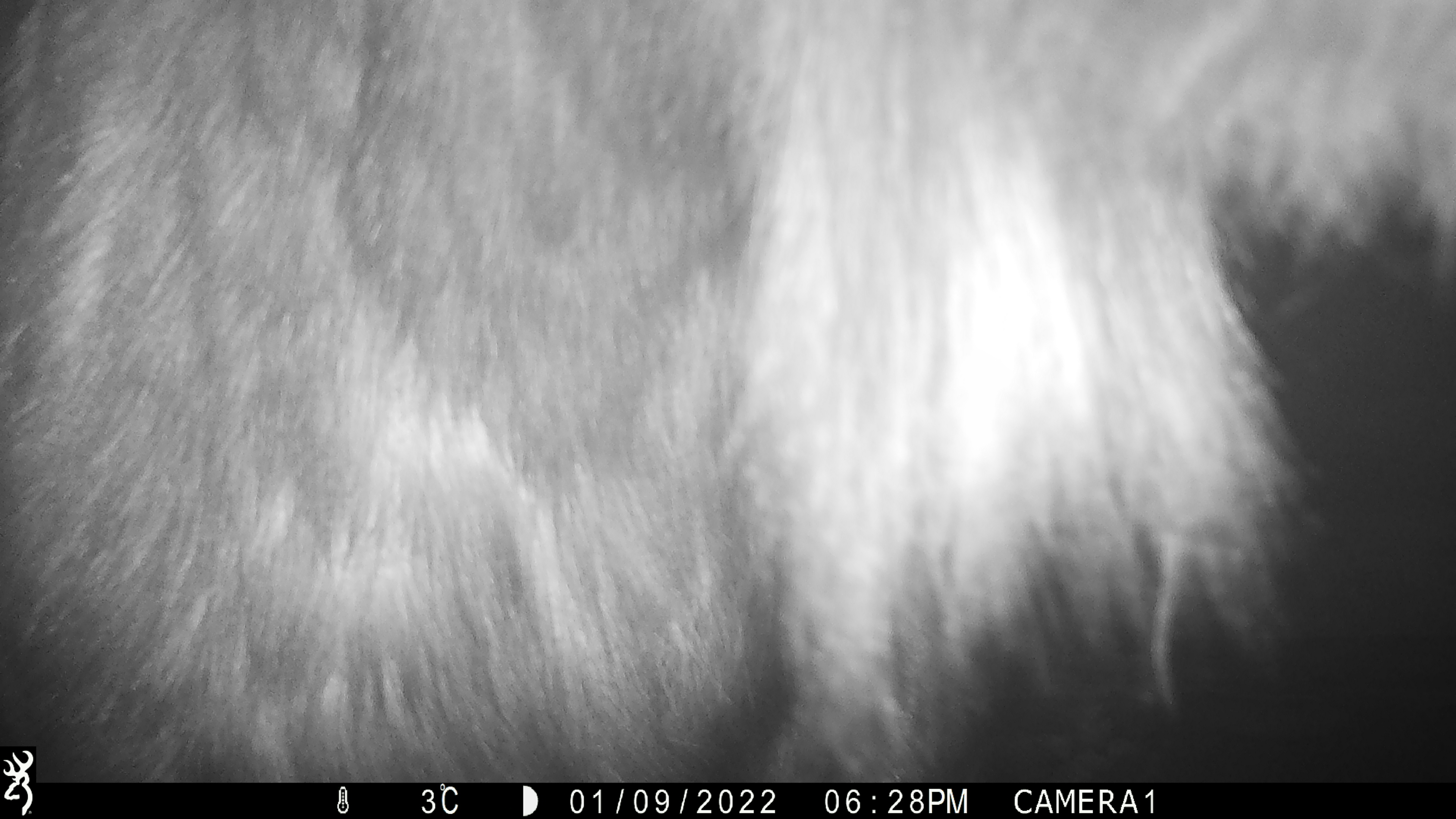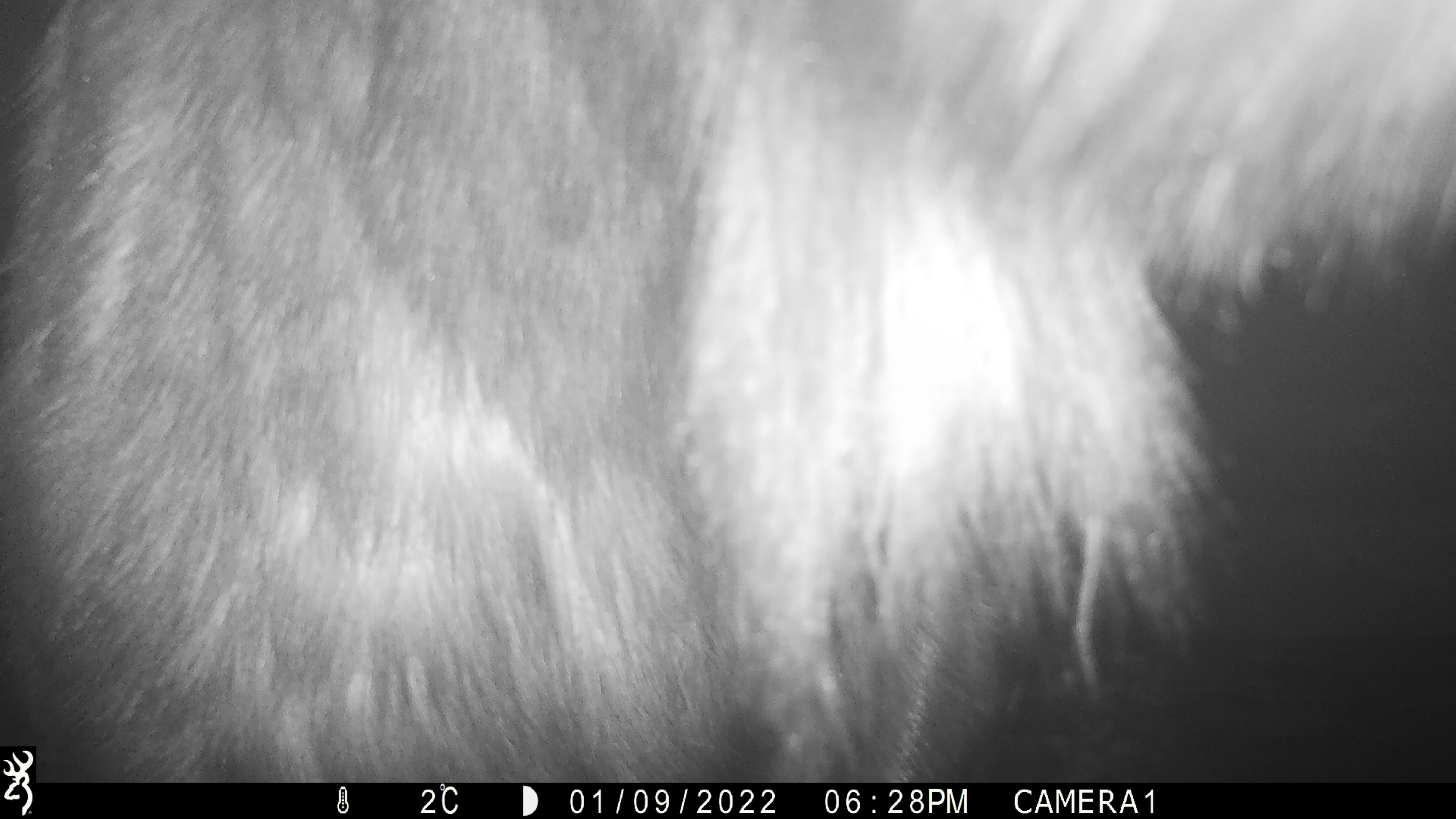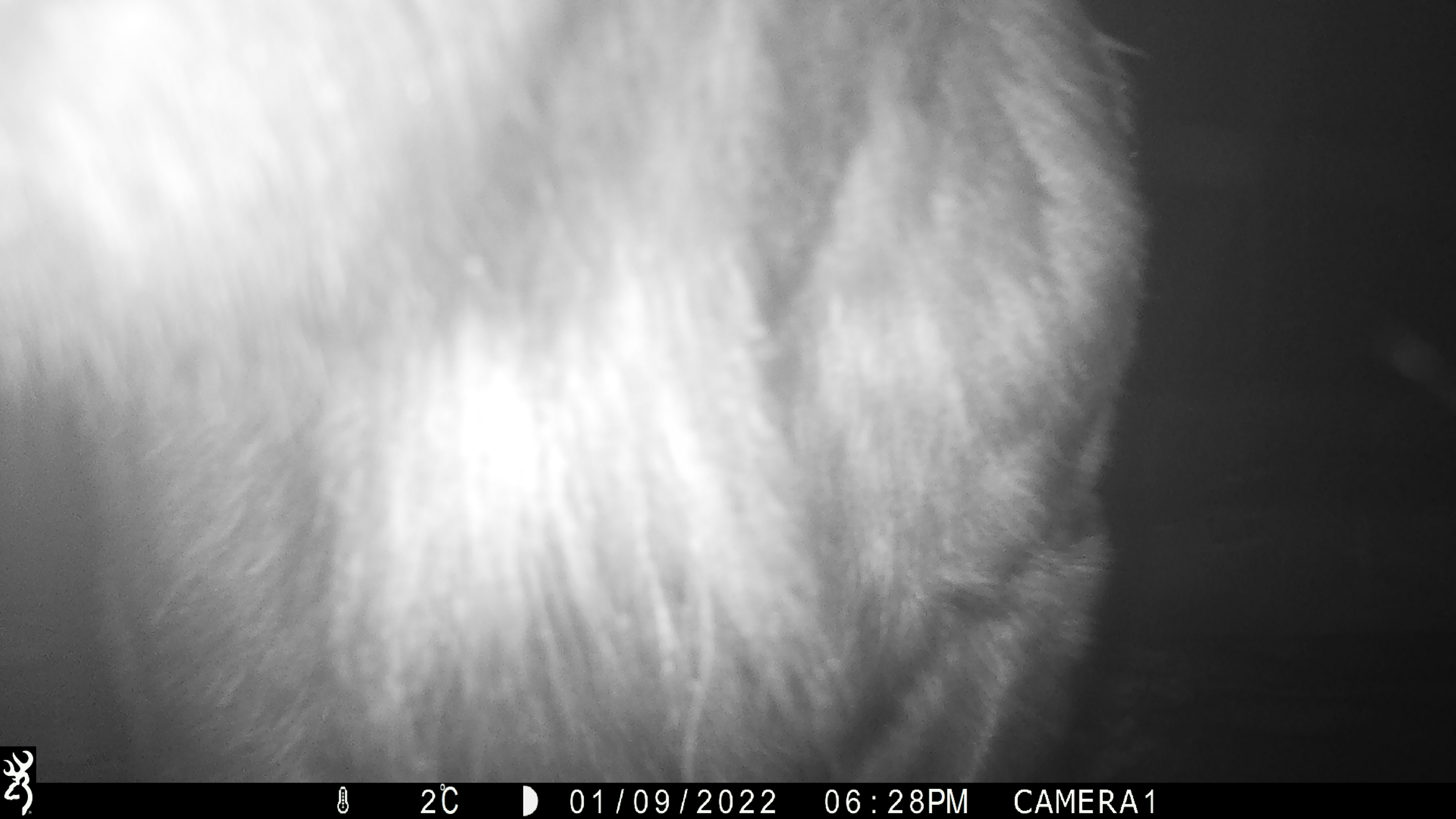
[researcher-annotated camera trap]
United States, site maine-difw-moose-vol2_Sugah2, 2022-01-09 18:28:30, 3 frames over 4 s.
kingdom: Animalia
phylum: Chordata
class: Mammalia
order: Artiodactyla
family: Cervidae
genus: Alces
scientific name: Alces alces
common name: moose